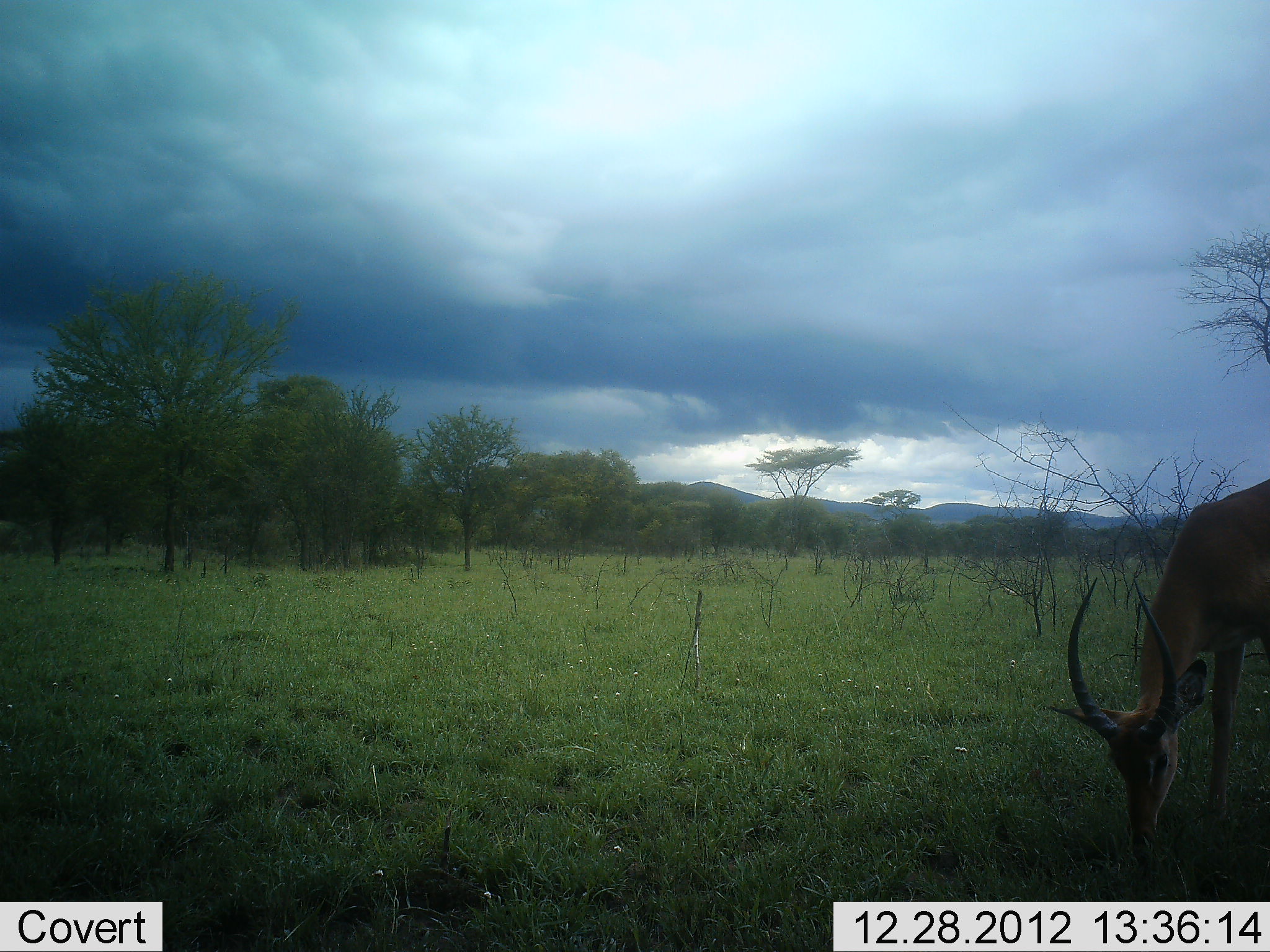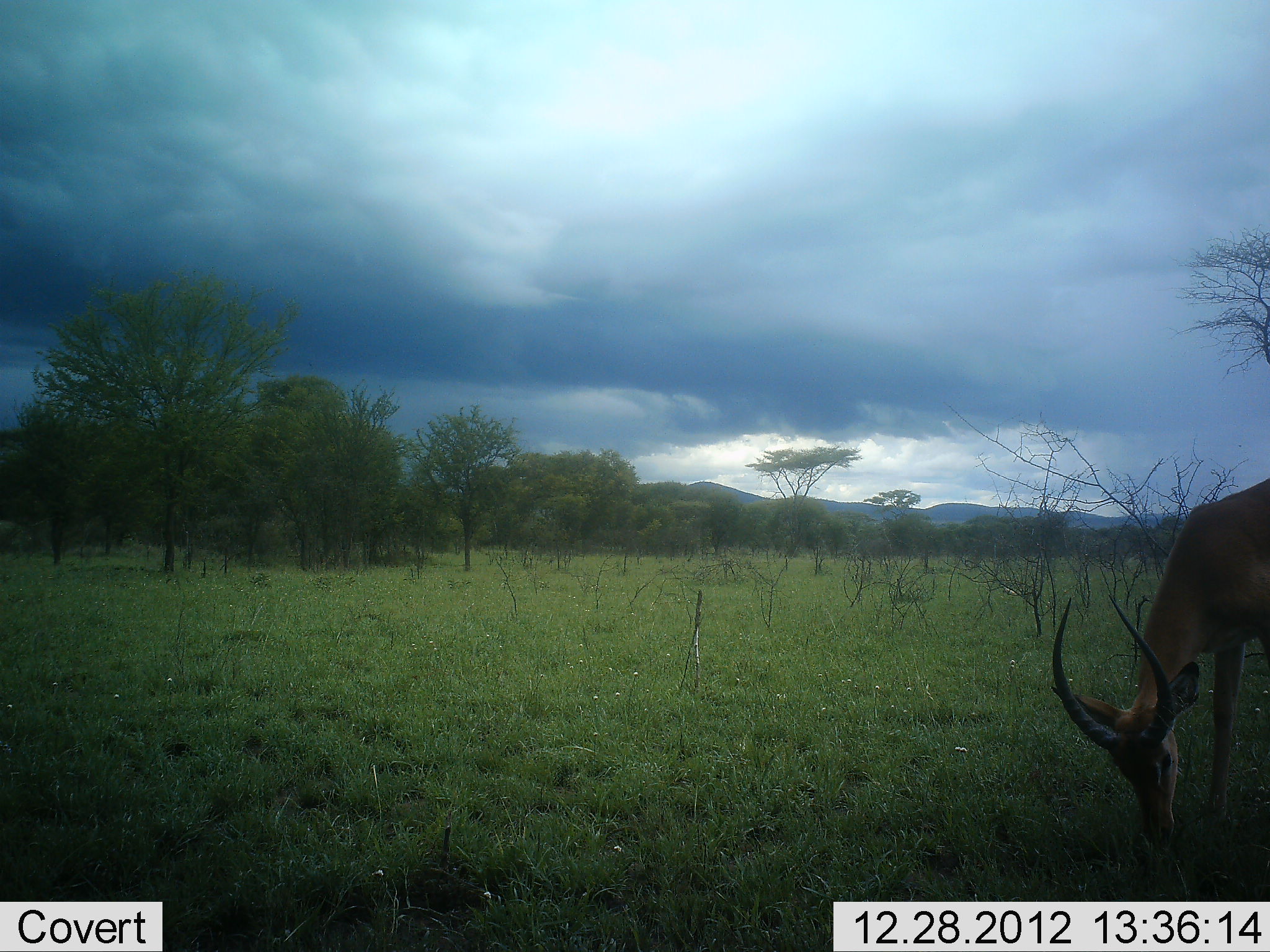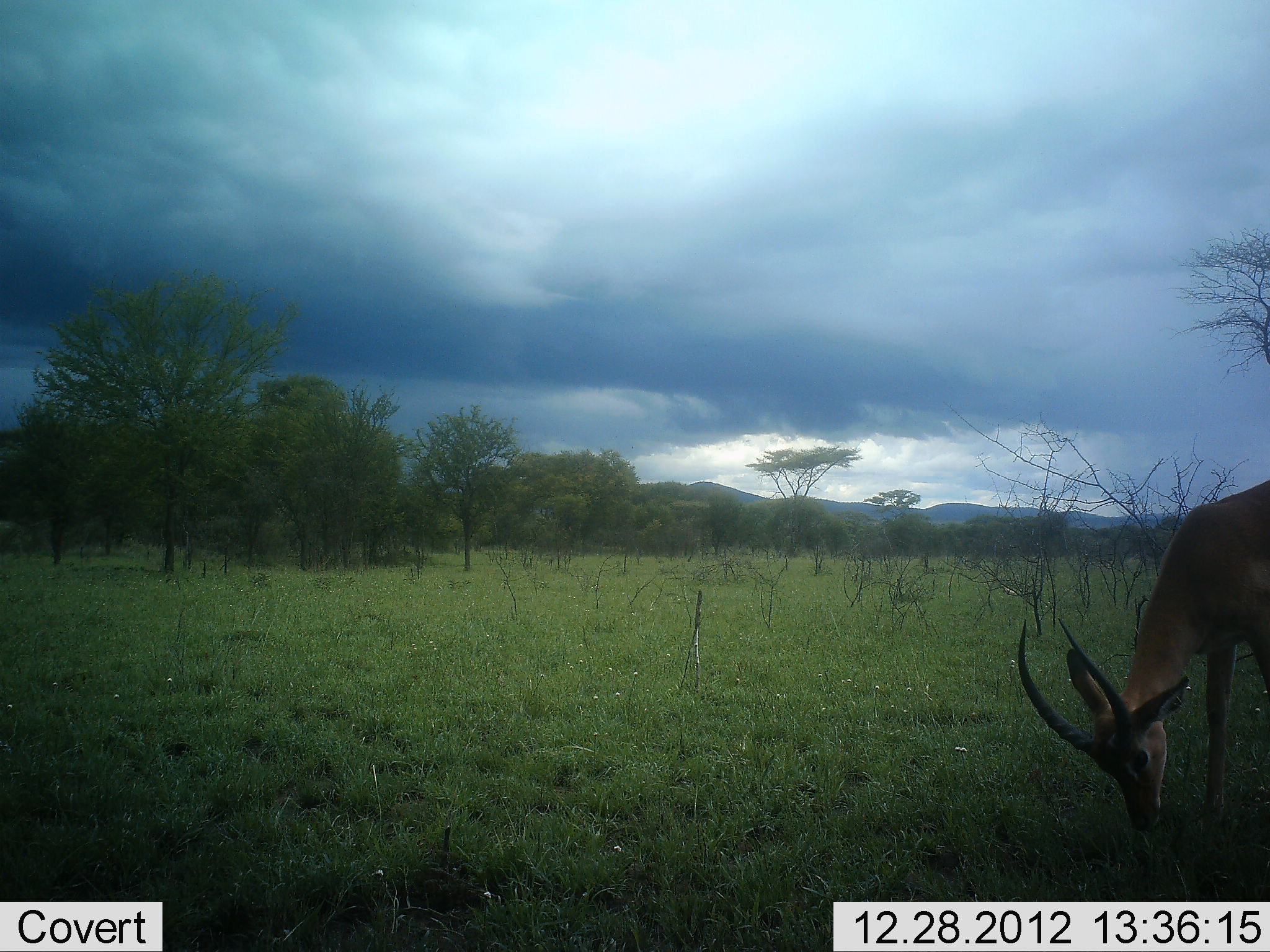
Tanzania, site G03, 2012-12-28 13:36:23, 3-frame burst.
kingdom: Animalia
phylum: Chordata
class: Mammalia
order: Artiodactyla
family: Bovidae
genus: Aepyceros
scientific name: Aepyceros melampus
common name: impala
Impala (Aepyceros melampus), count 1. Behavior (volunteer vote fractions): standing 17%, resting 0%, moving 0%, interacting 0%. Young present (vote fraction): 4%. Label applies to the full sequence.